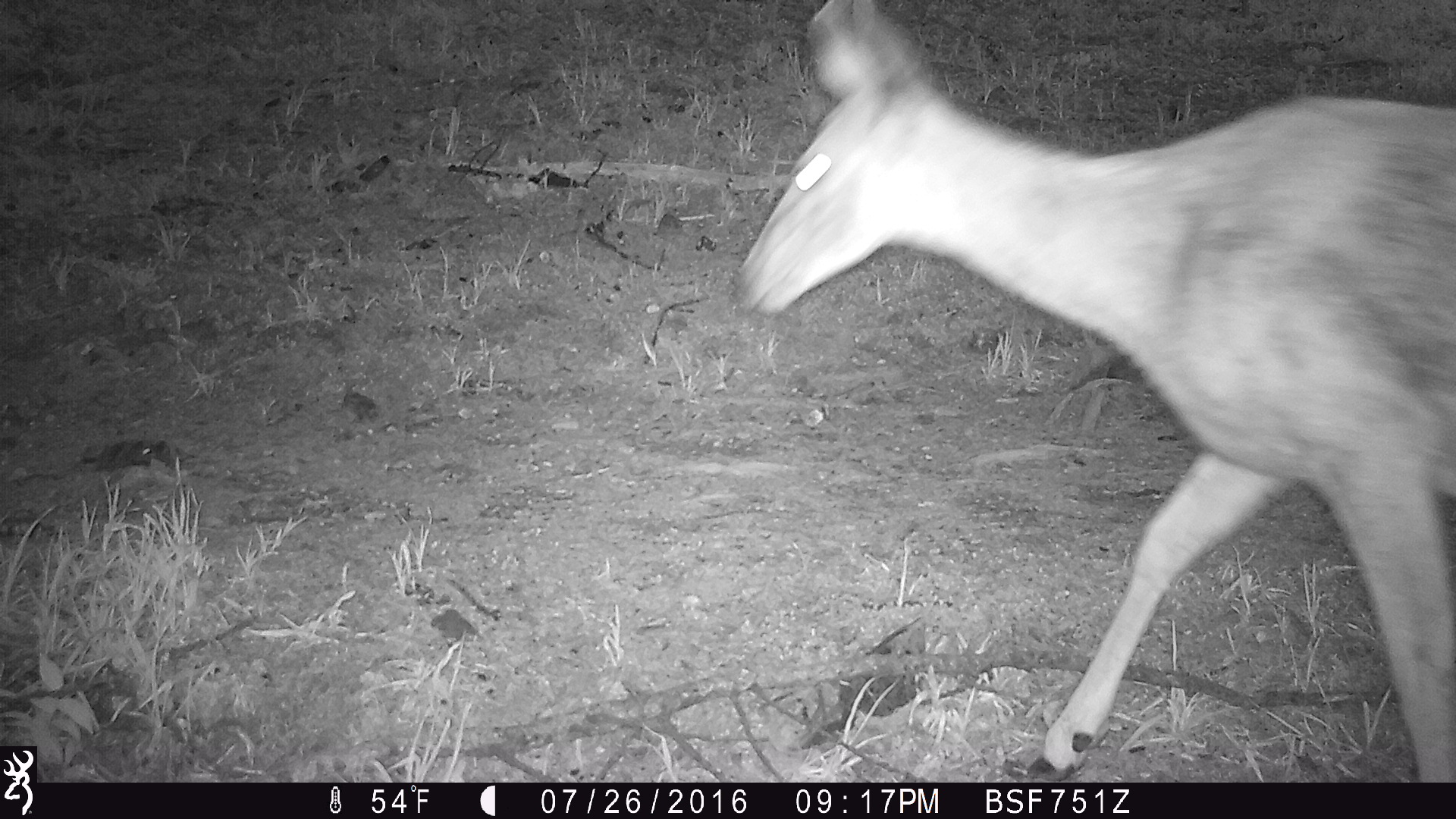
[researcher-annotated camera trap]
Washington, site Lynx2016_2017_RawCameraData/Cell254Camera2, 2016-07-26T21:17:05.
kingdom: Animalia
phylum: Chordata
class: Mammalia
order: Artiodactyla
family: Cervidae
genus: Odocoileus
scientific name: Odocoileus hemionus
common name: mule deer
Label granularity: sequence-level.